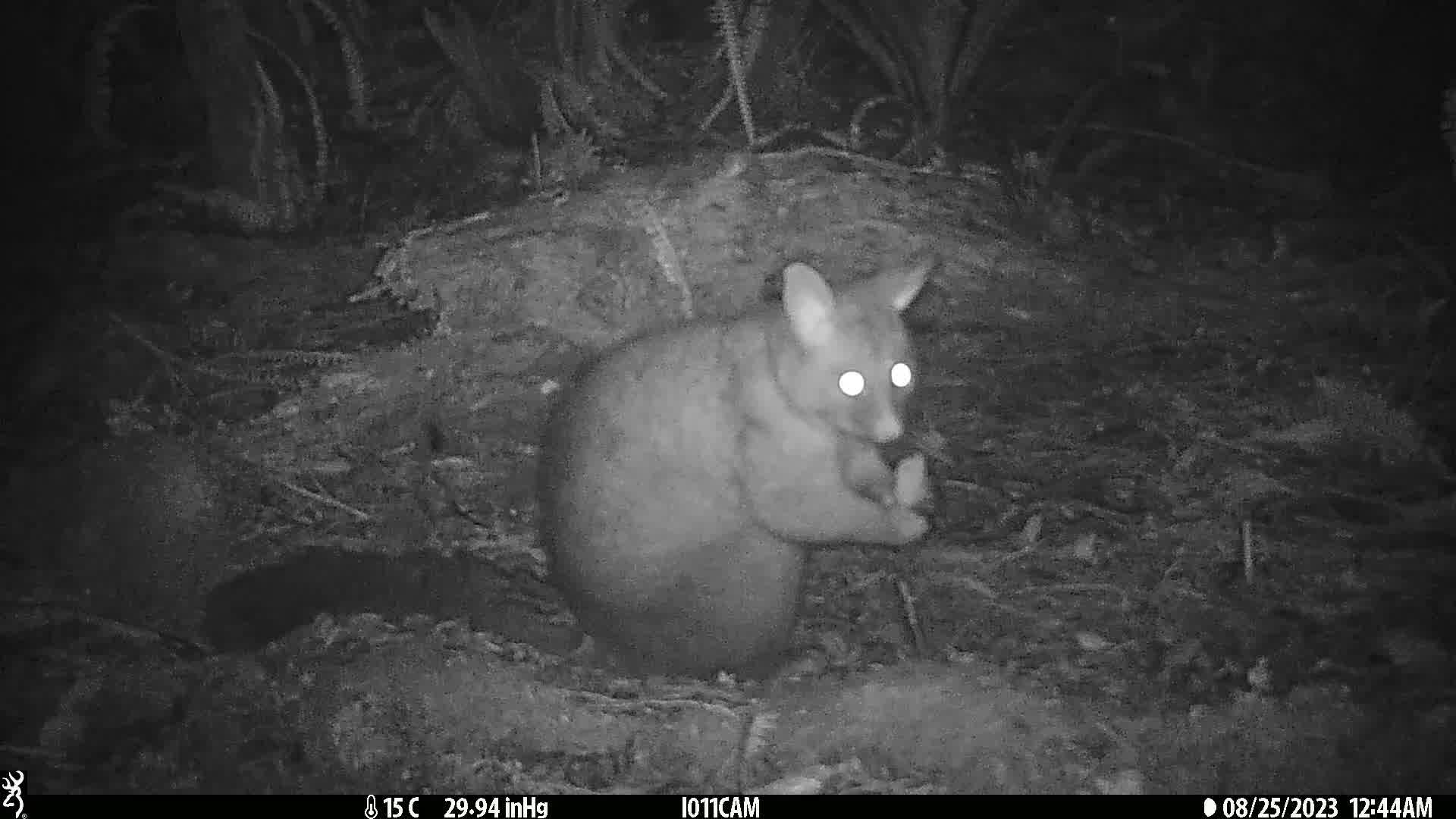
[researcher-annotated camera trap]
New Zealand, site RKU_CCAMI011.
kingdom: Animalia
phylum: Chordata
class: Mammalia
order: Diprotodontia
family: Phalangeridae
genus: Trichosurus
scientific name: Trichosurus vulpecula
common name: common brushtail possum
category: possum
Possum (common brushtail possum) (Trichosurus vulpecula).